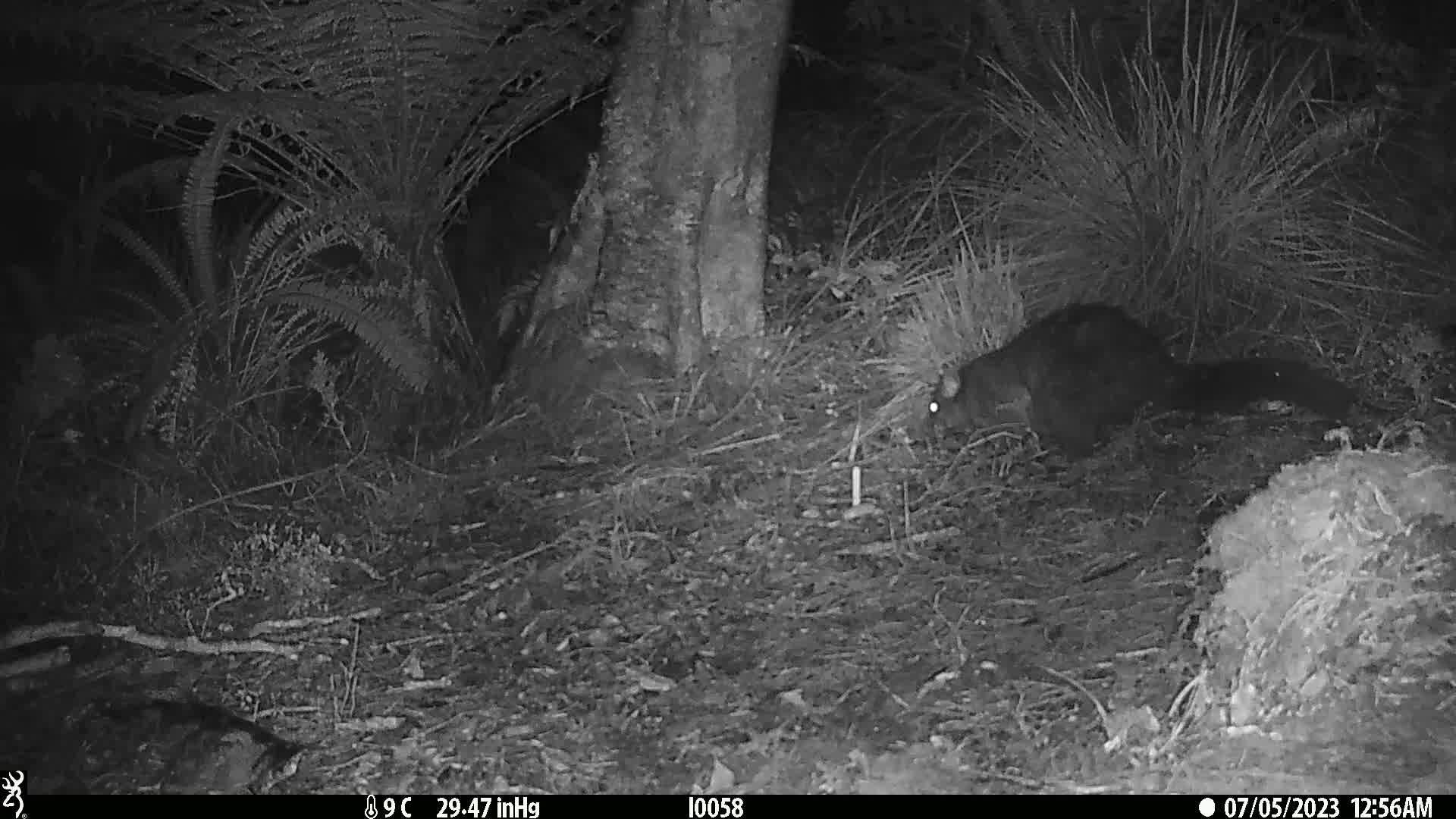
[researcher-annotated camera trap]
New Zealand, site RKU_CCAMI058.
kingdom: Animalia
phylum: Chordata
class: Mammalia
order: Diprotodontia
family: Phalangeridae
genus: Trichosurus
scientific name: Trichosurus vulpecula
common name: common brushtail possum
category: possum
Possum (common brushtail possum) (Trichosurus vulpecula).